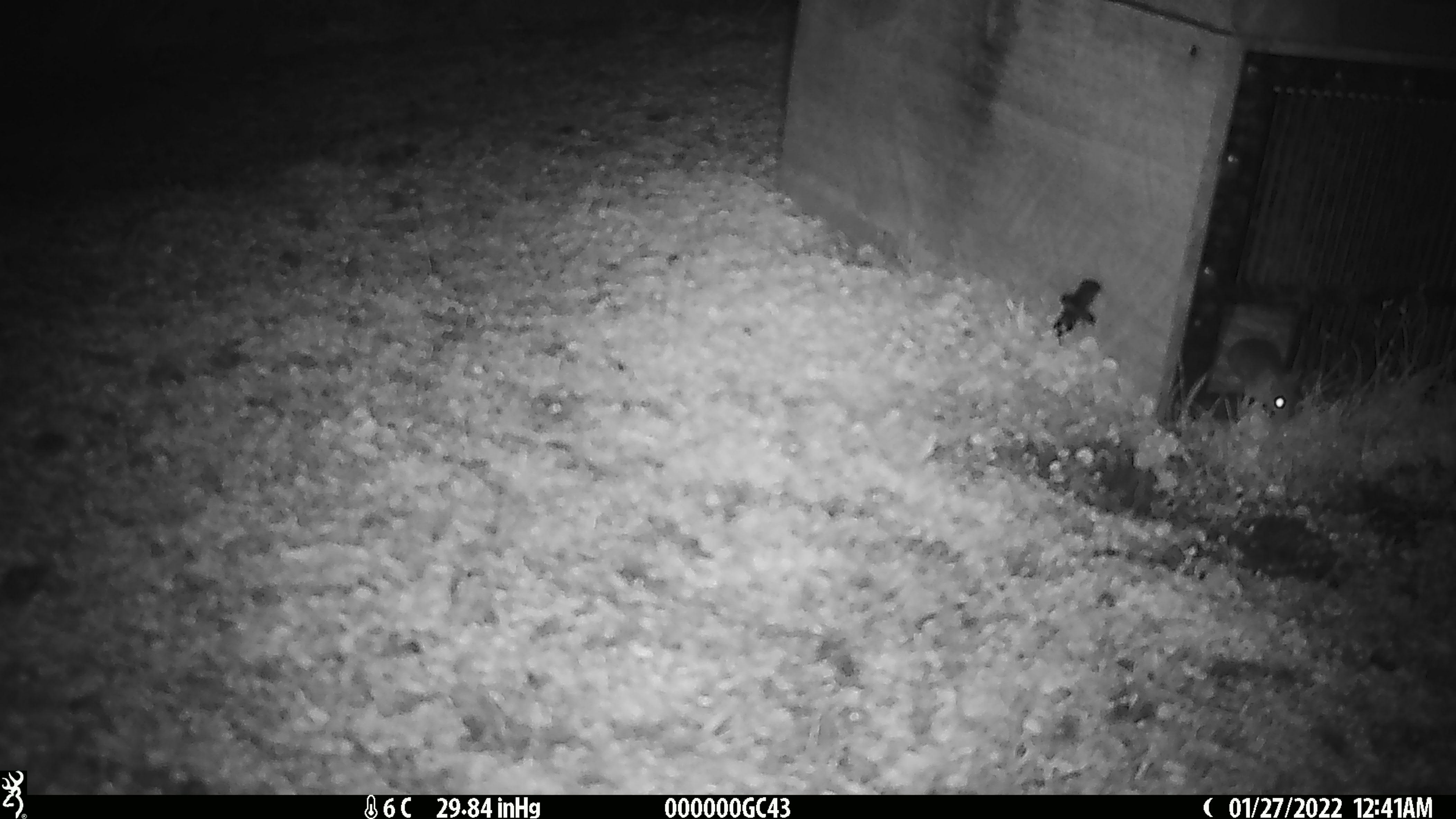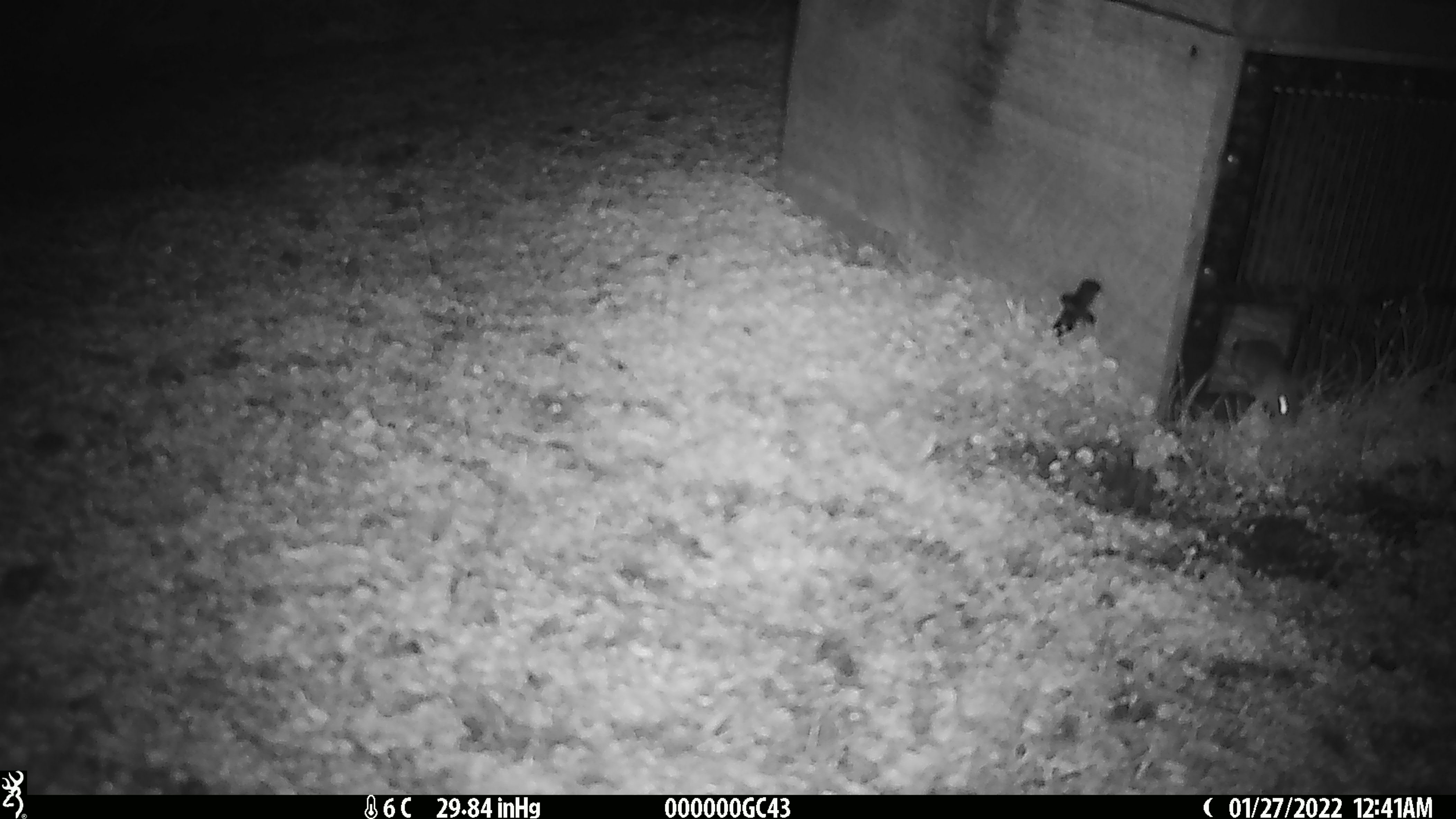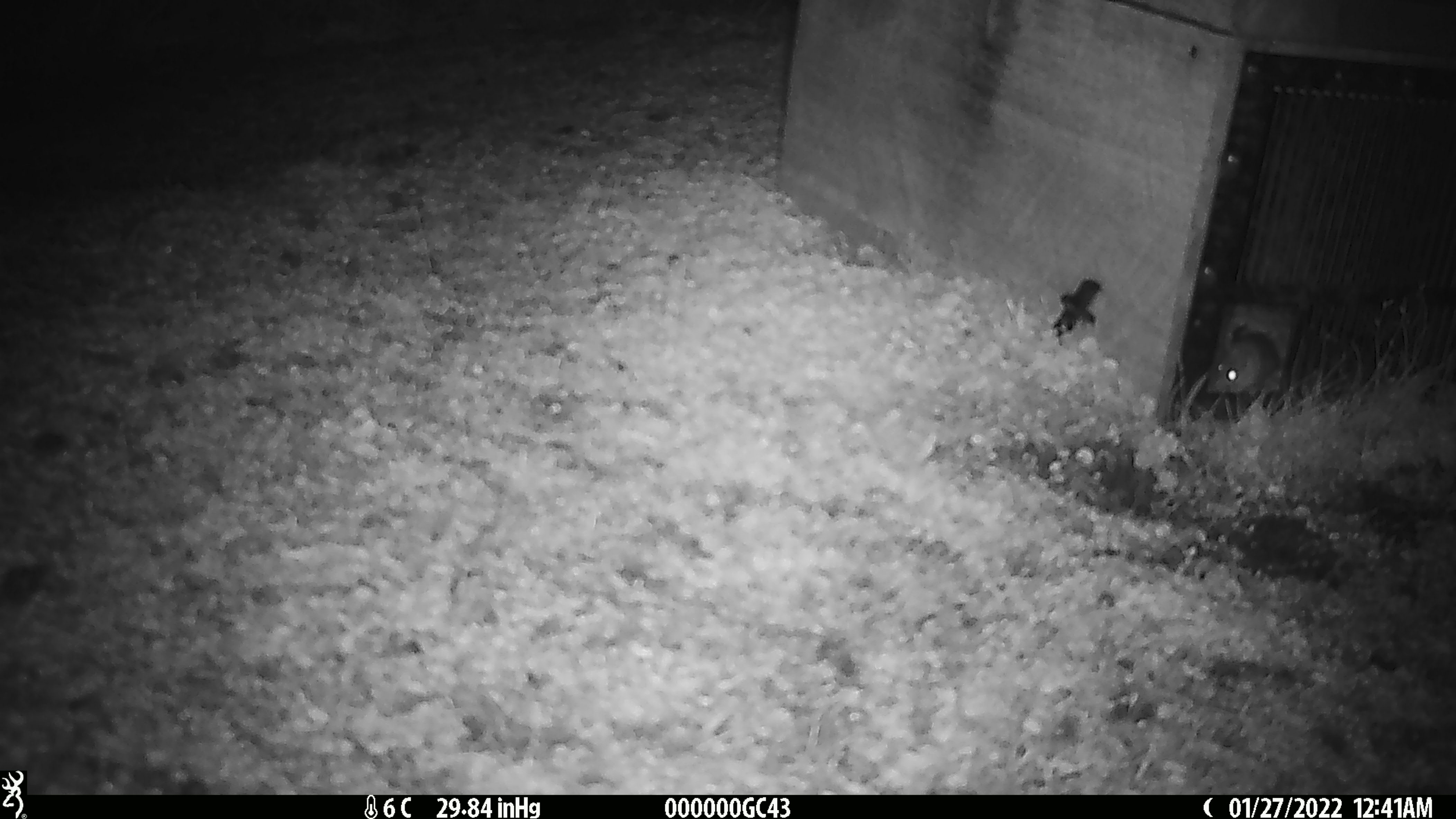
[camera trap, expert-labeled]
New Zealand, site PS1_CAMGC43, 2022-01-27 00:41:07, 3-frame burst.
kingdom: Animalia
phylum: Chordata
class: Mammalia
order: Rodentia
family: Muridae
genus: Mus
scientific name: Mus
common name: mouse